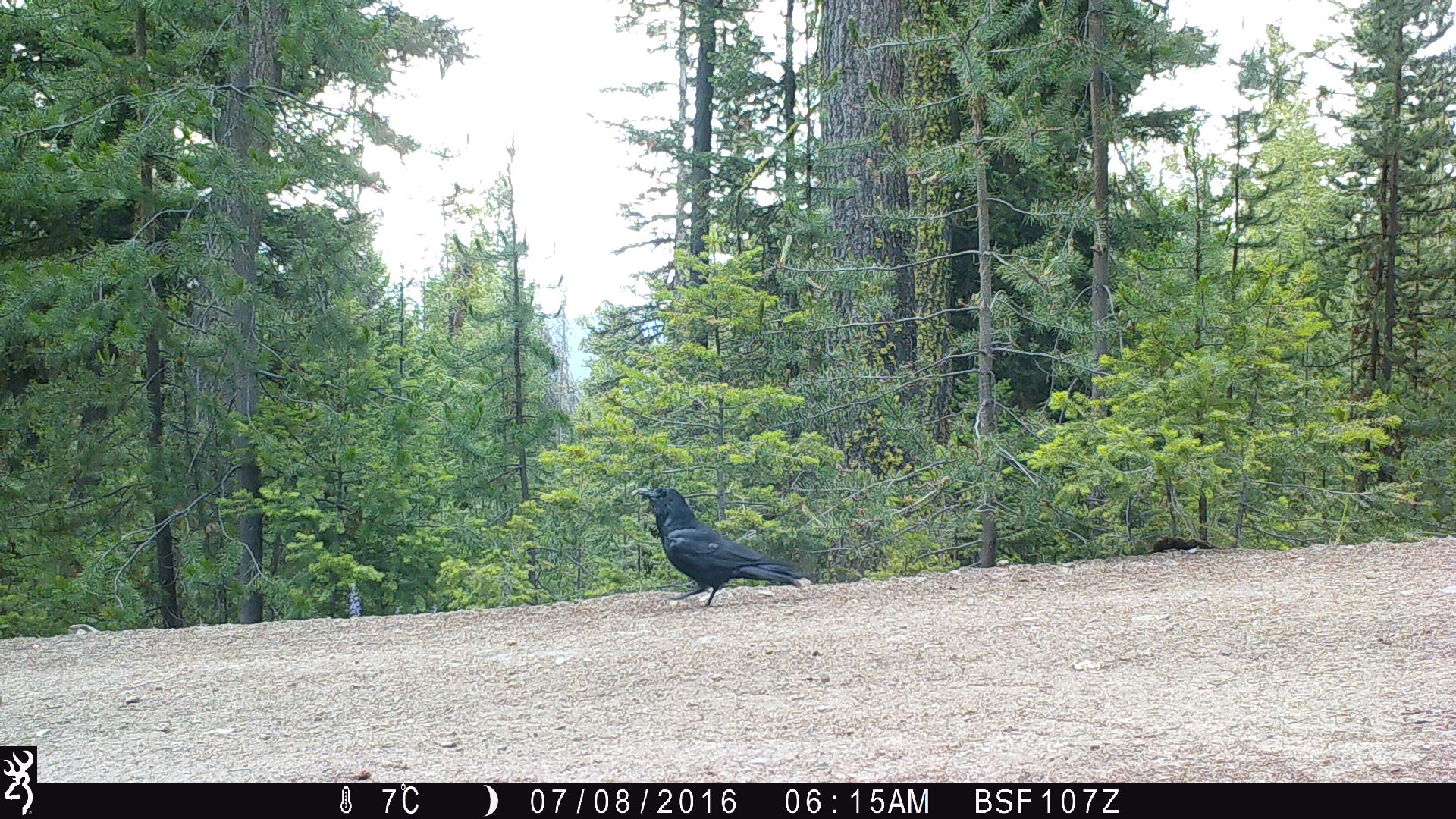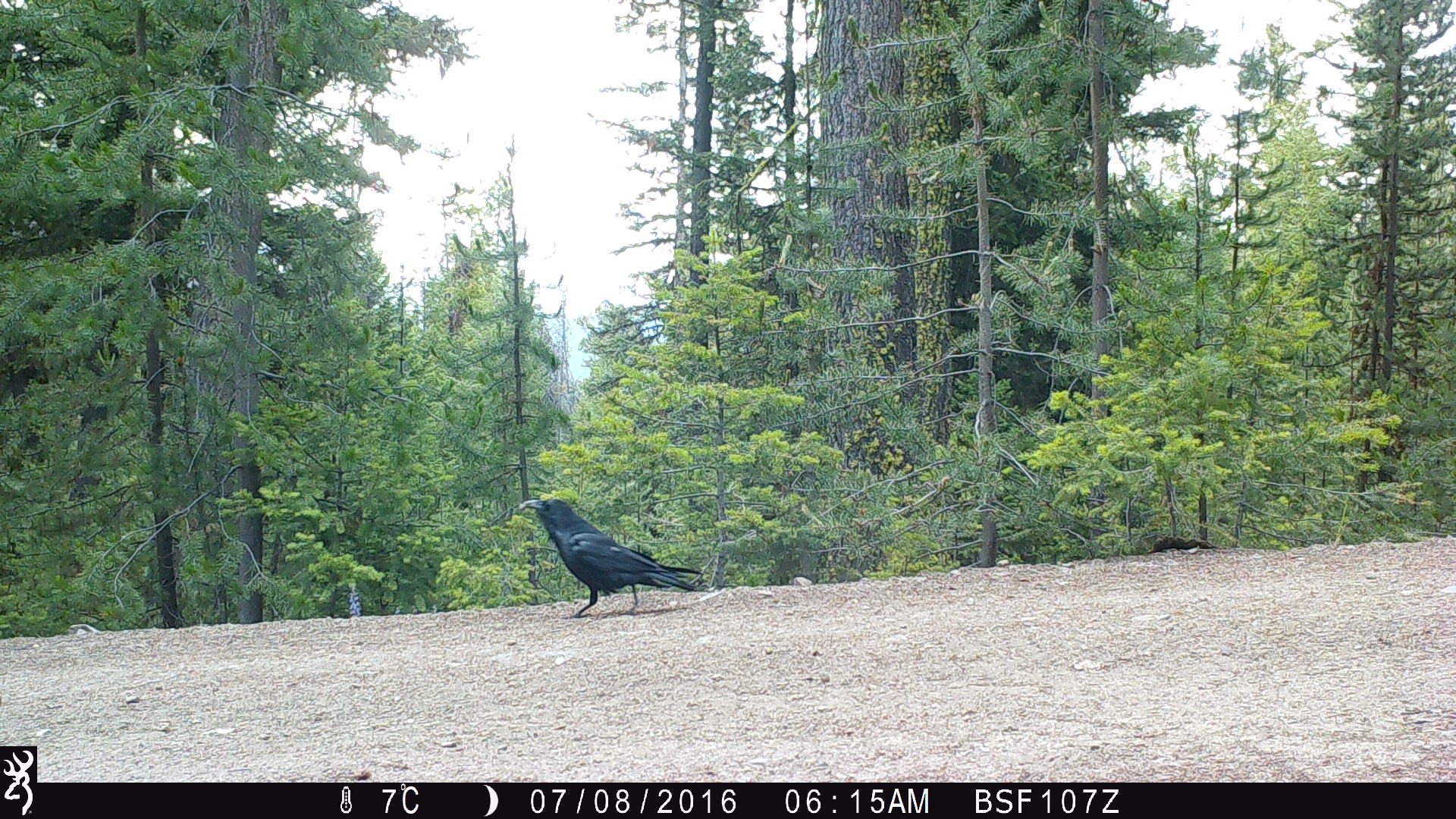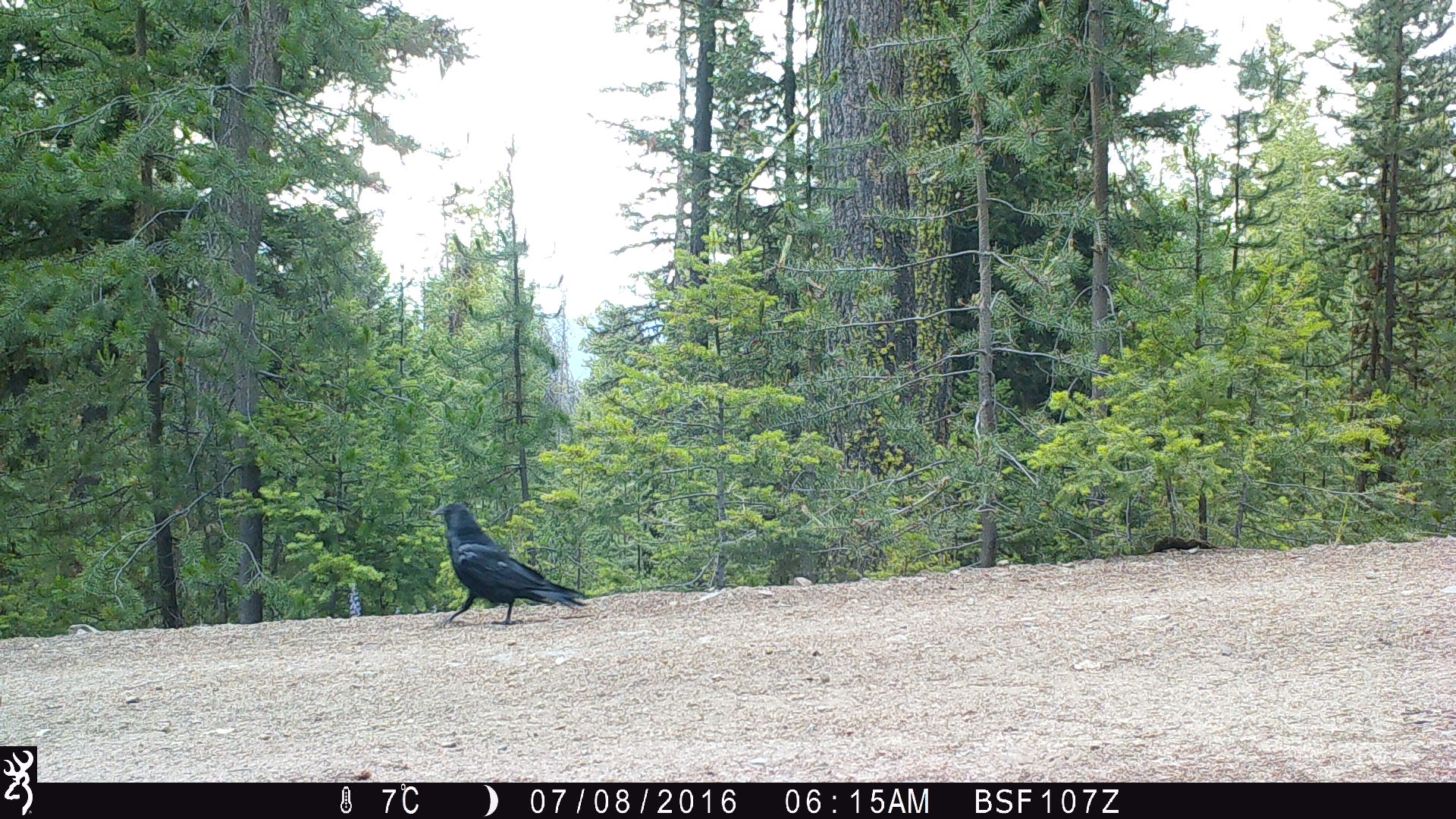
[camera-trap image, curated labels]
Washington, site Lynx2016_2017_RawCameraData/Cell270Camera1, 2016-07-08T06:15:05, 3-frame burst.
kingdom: Animalia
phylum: Chordata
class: Aves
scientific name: Aves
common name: birds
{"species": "Aves (birds)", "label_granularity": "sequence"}